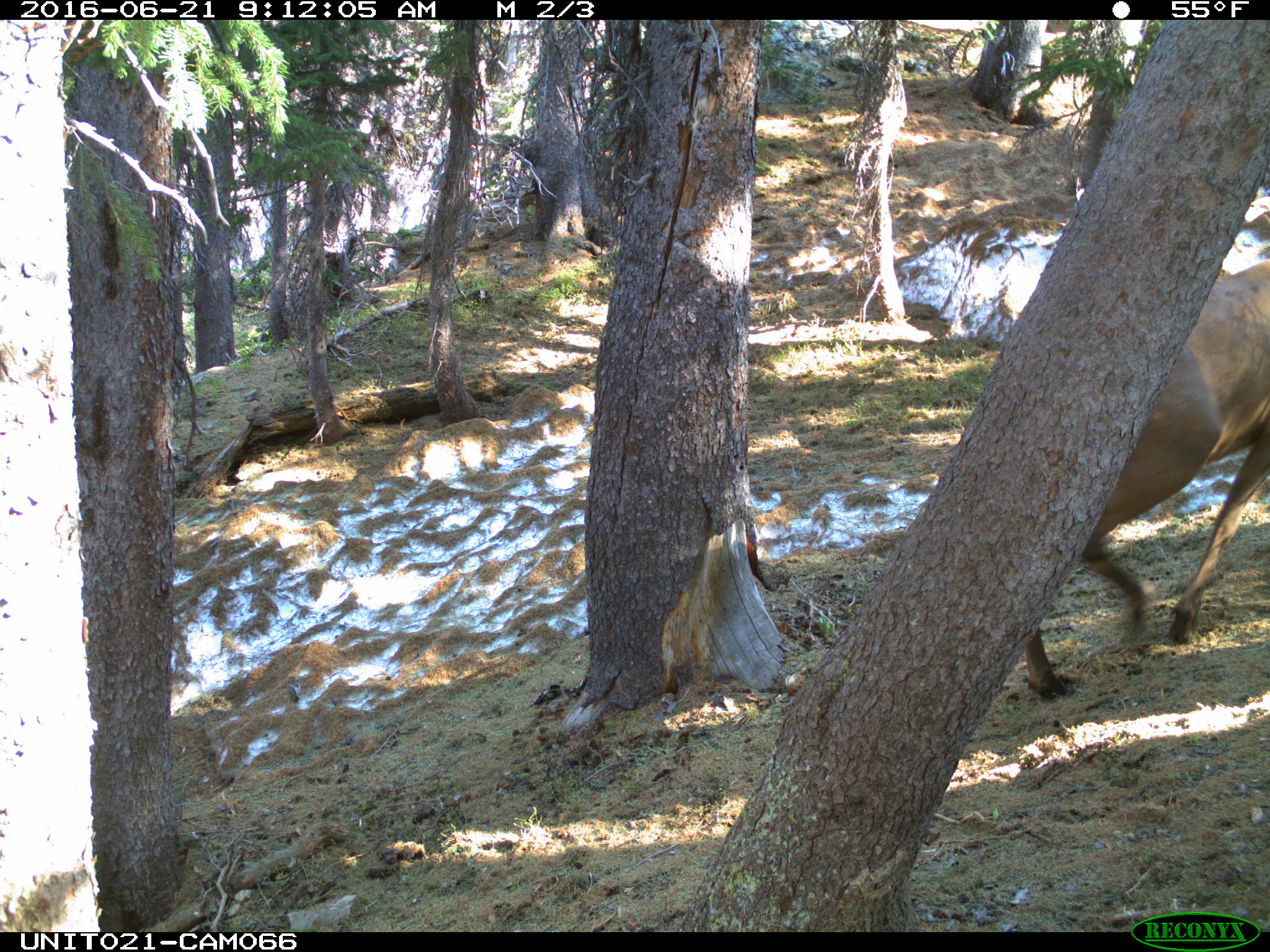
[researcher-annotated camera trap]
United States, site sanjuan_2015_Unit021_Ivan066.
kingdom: Animalia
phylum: Chordata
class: Mammalia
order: Artiodactyla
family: Cervidae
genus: Cervus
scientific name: Cervus elaphus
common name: red deer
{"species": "Cervus elaphus (red deer)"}